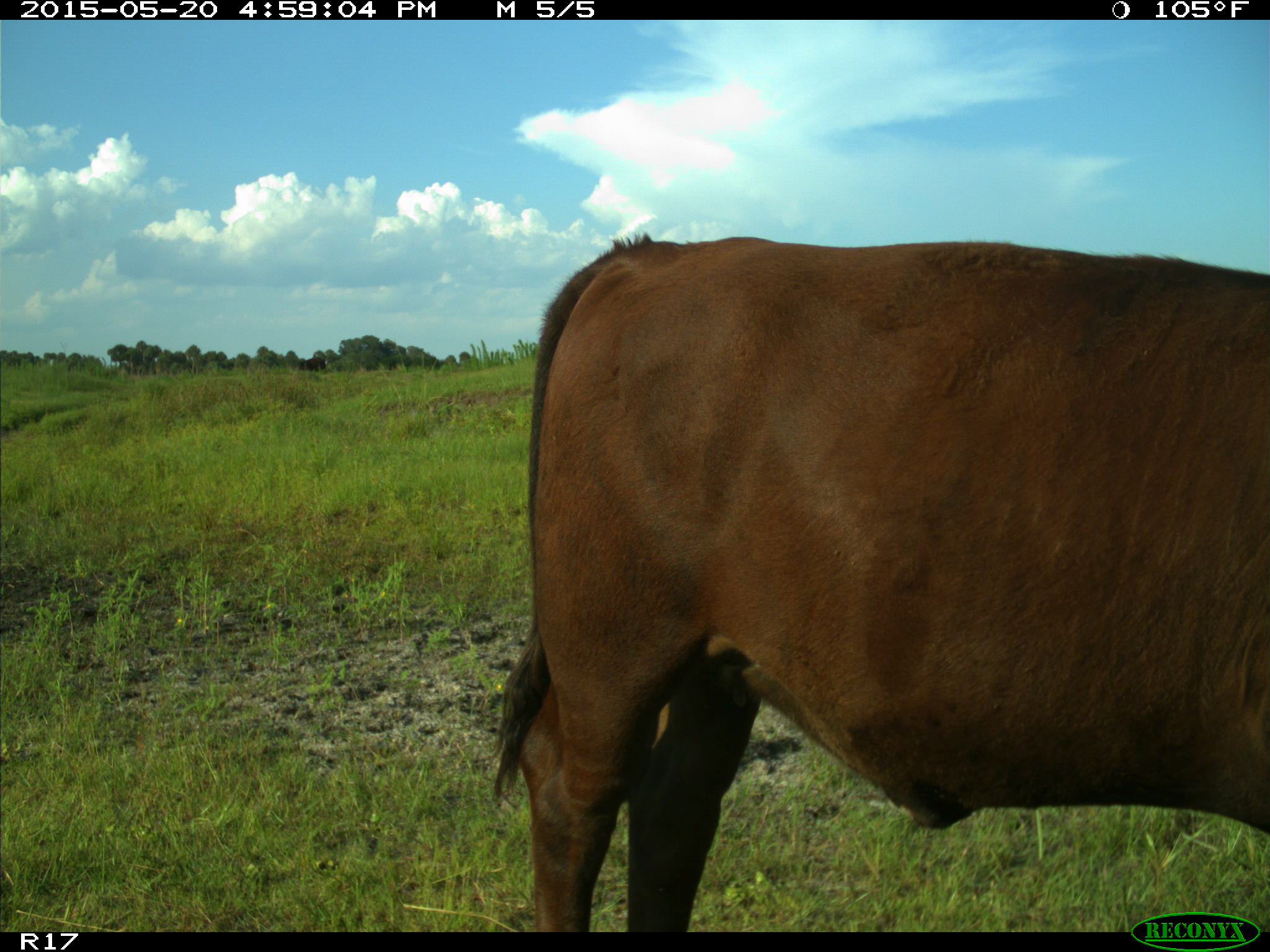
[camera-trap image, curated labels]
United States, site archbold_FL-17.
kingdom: Animalia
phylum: Chordata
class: Mammalia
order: Artiodactyla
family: Bovidae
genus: Bos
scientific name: Bos taurus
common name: domestic cow